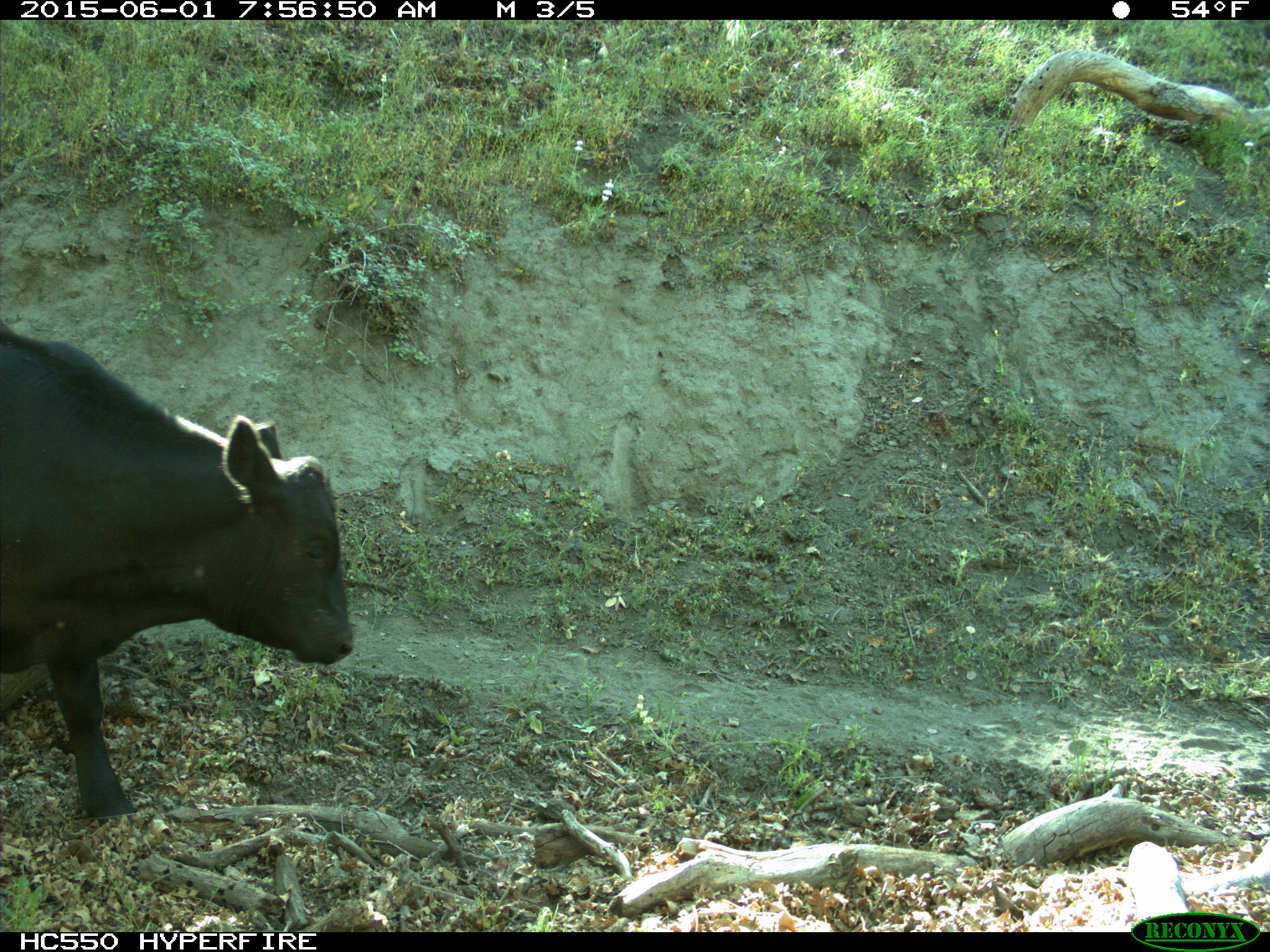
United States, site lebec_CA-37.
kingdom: Animalia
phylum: Chordata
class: Mammalia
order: Artiodactyla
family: Bovidae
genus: Bos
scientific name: Bos taurus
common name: domestic cow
Bos taurus (domestic cow).